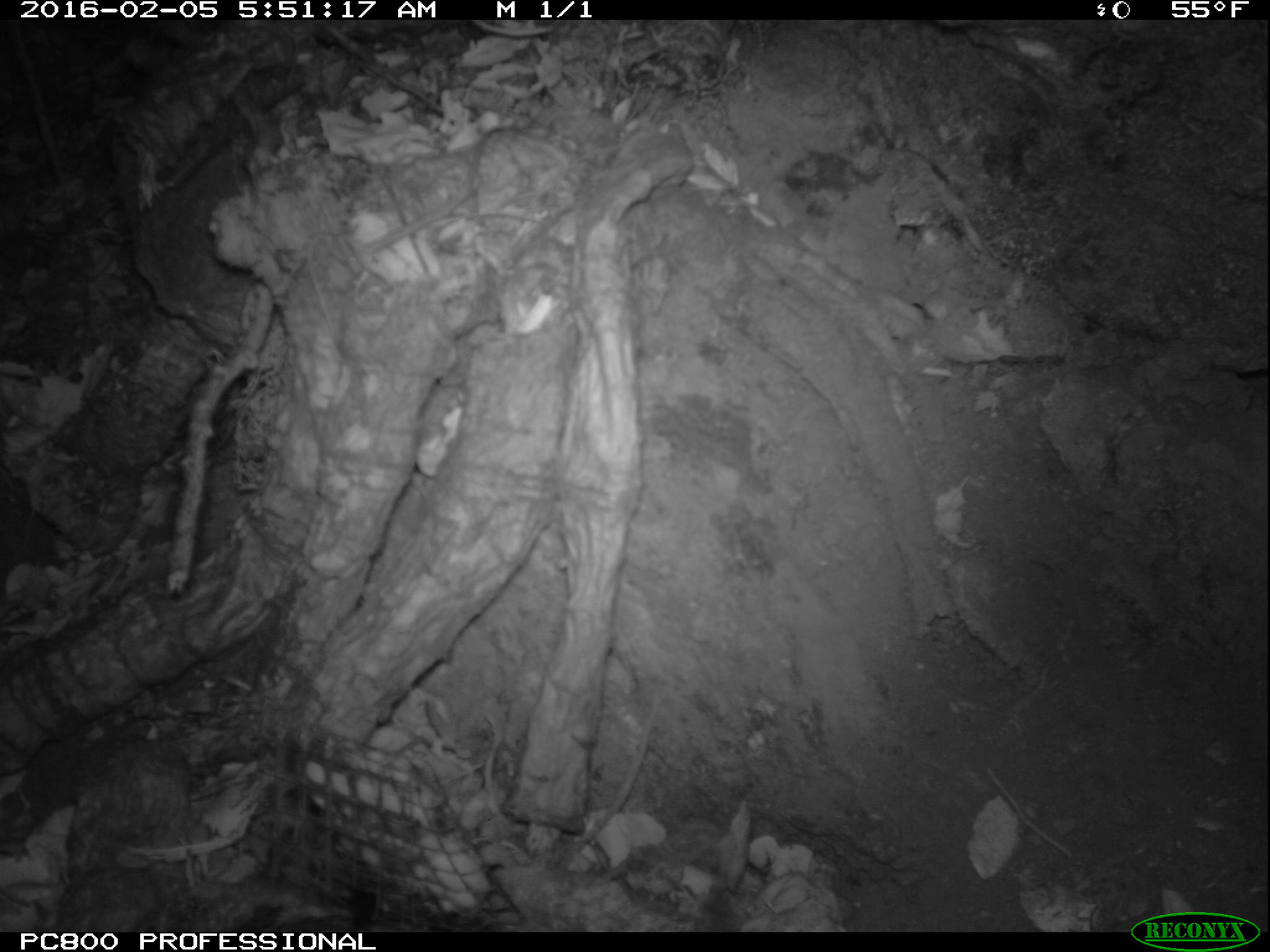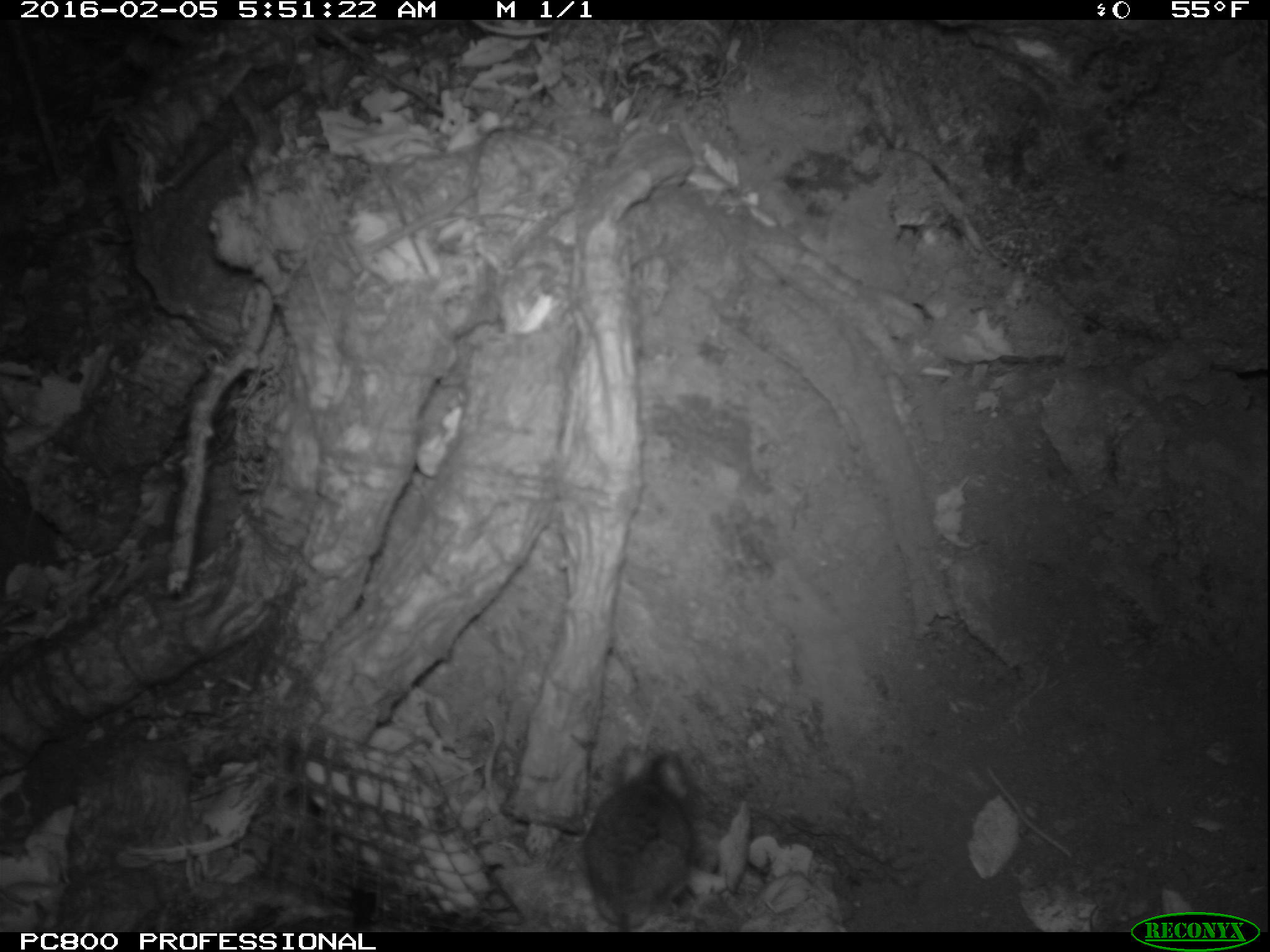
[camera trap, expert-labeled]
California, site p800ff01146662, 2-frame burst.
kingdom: Animalia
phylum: Chordata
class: Mammalia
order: Rodentia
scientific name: Rodentia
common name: rodent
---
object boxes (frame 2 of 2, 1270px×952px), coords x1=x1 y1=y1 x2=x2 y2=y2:
rodent: x1=585 y1=744 x2=696 y2=932